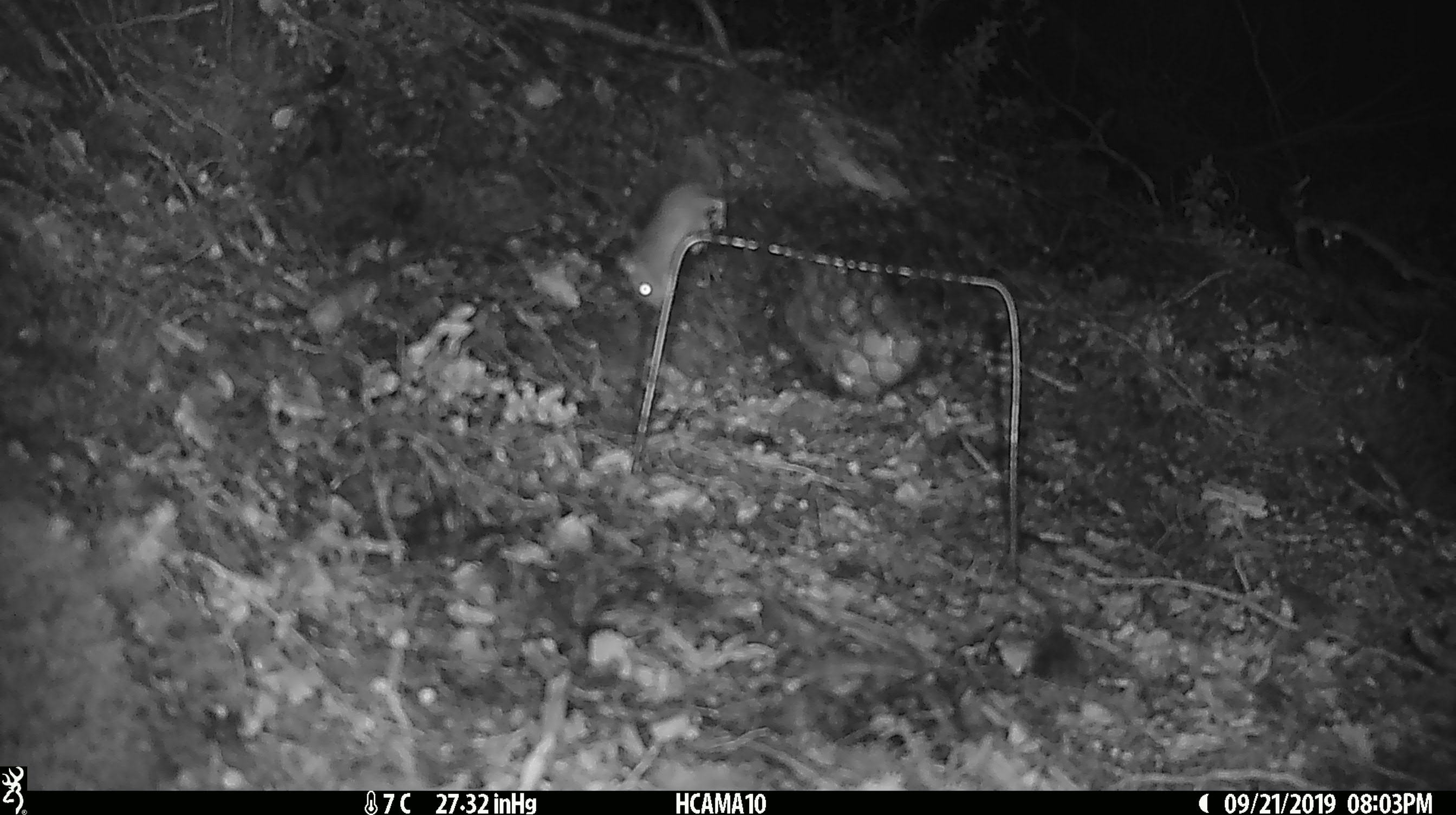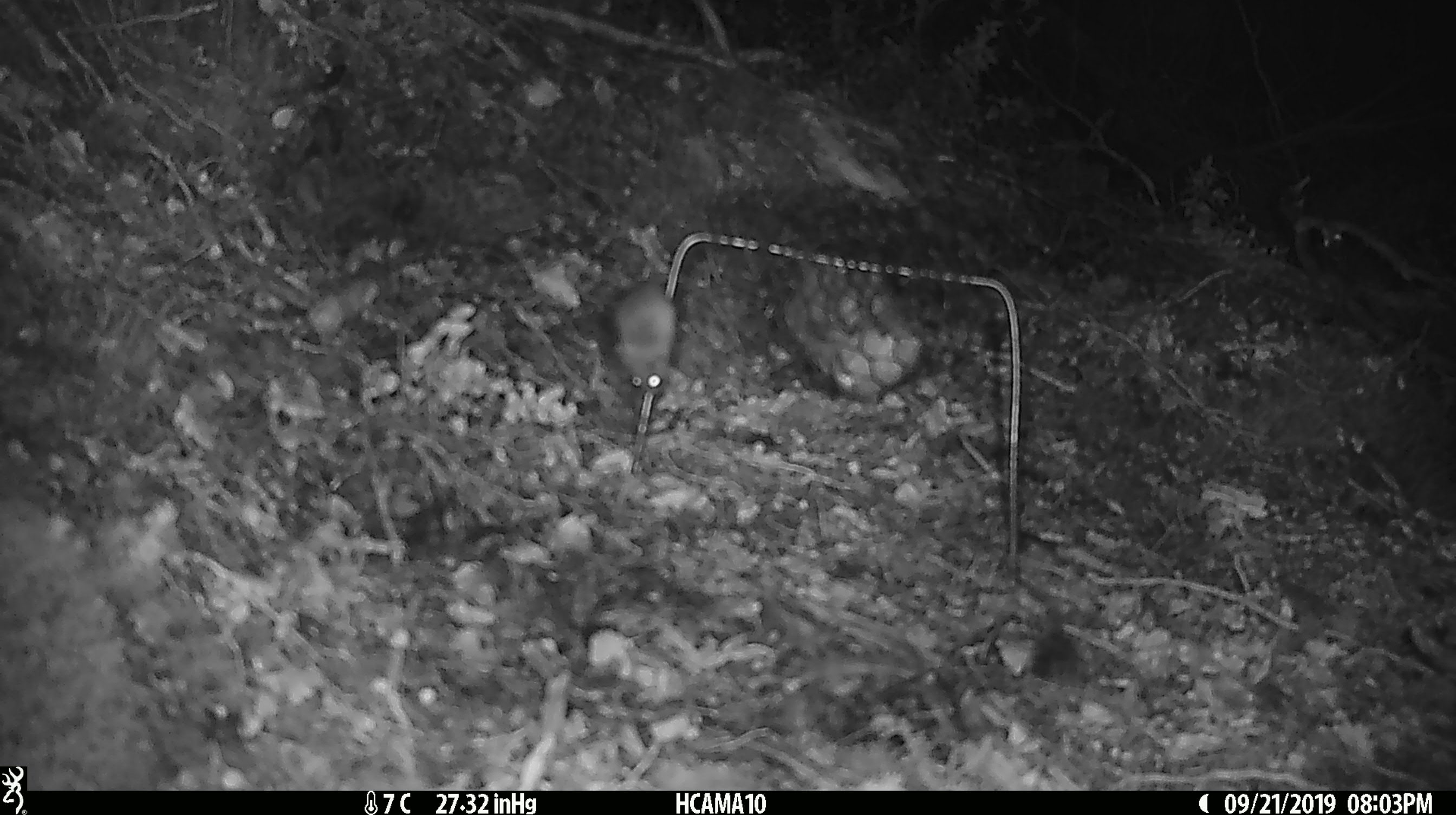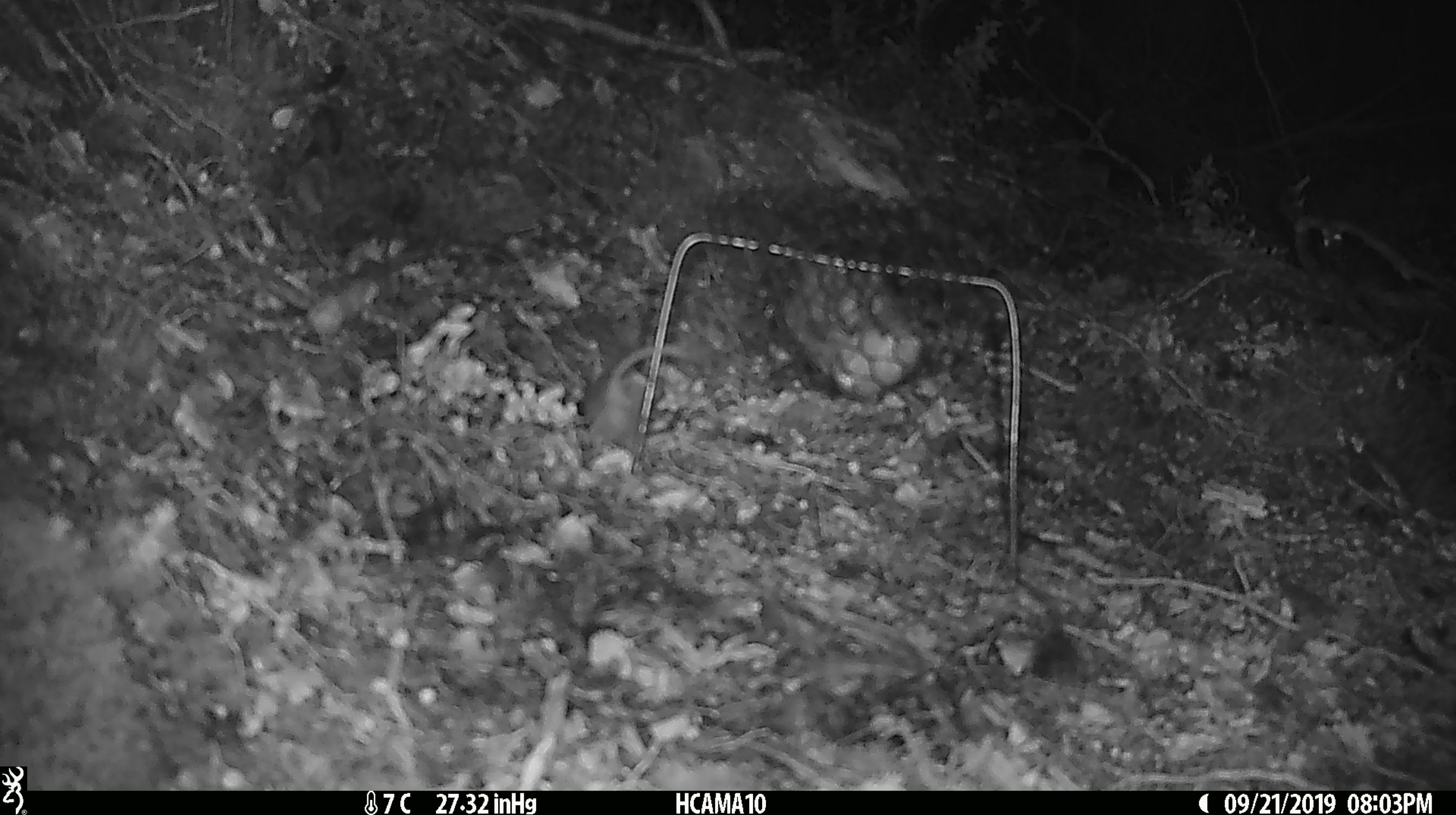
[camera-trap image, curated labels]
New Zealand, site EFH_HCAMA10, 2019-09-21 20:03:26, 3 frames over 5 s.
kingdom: Animalia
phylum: Chordata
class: Mammalia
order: Rodentia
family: Muridae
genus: Mus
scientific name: Mus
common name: mouse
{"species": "mouse (Mus)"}